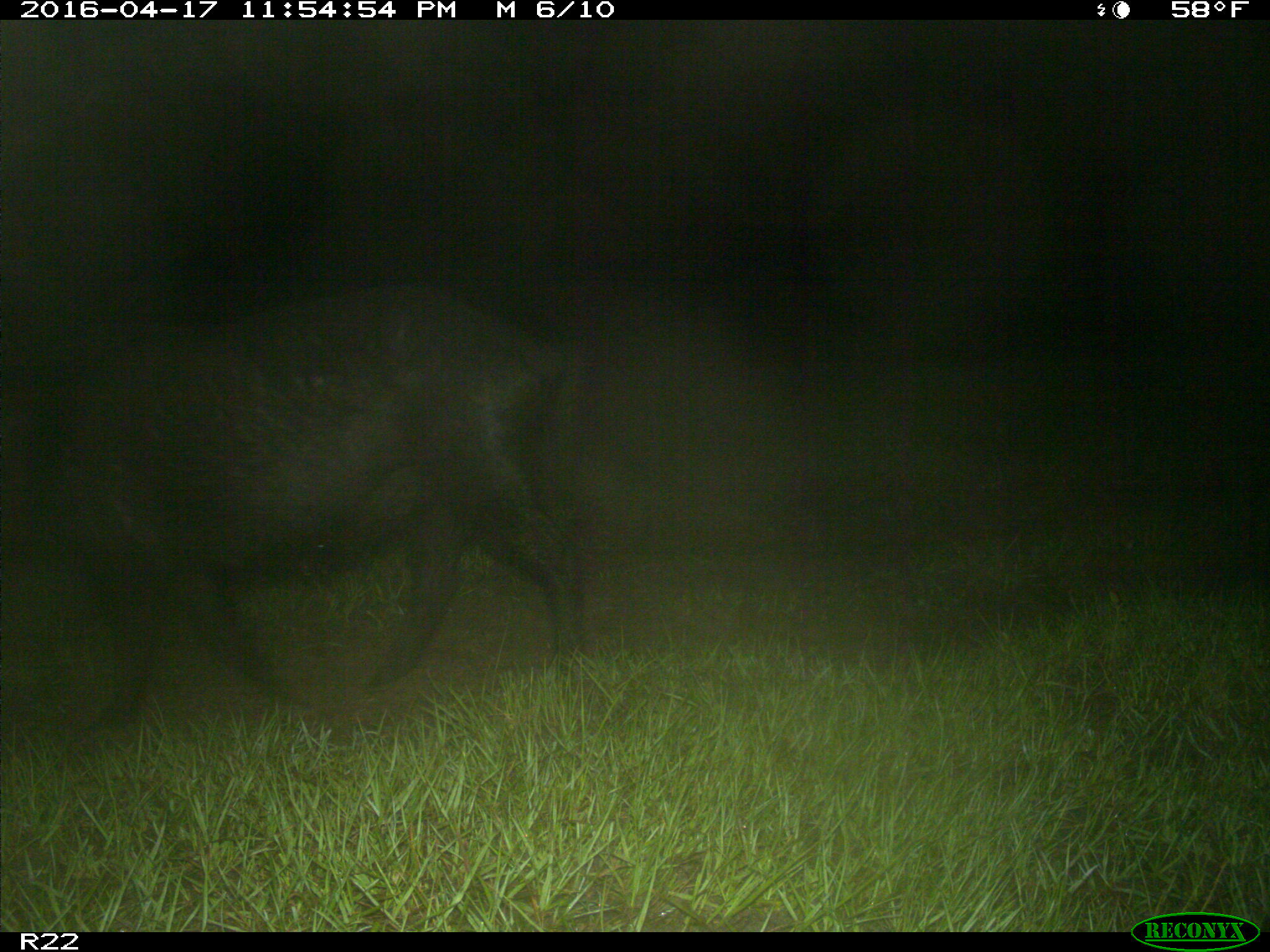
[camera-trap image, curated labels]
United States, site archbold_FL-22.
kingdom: Animalia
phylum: Chordata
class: Mammalia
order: Artiodactyla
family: Suidae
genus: Sus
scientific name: Sus scrofa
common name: wild boar